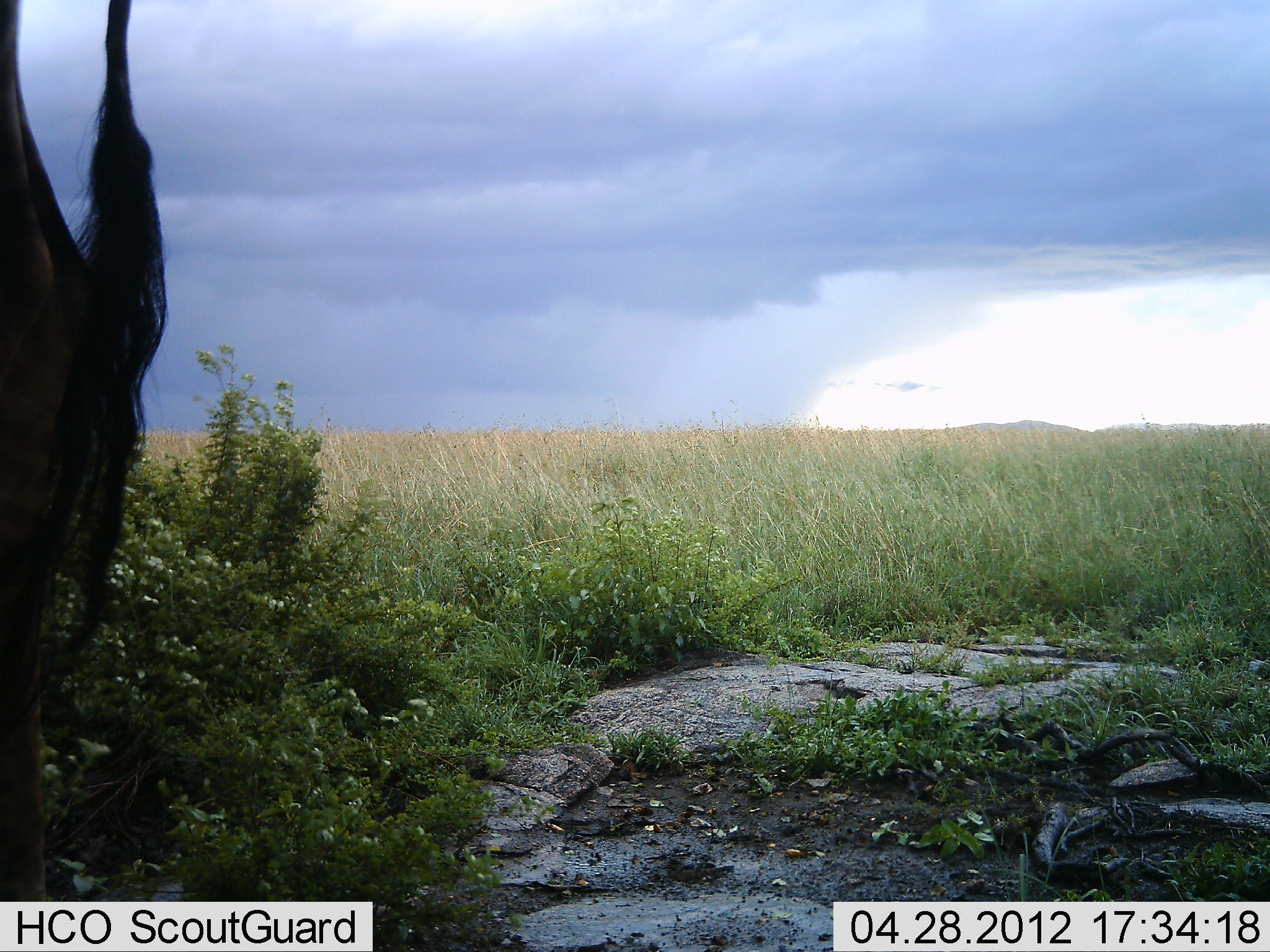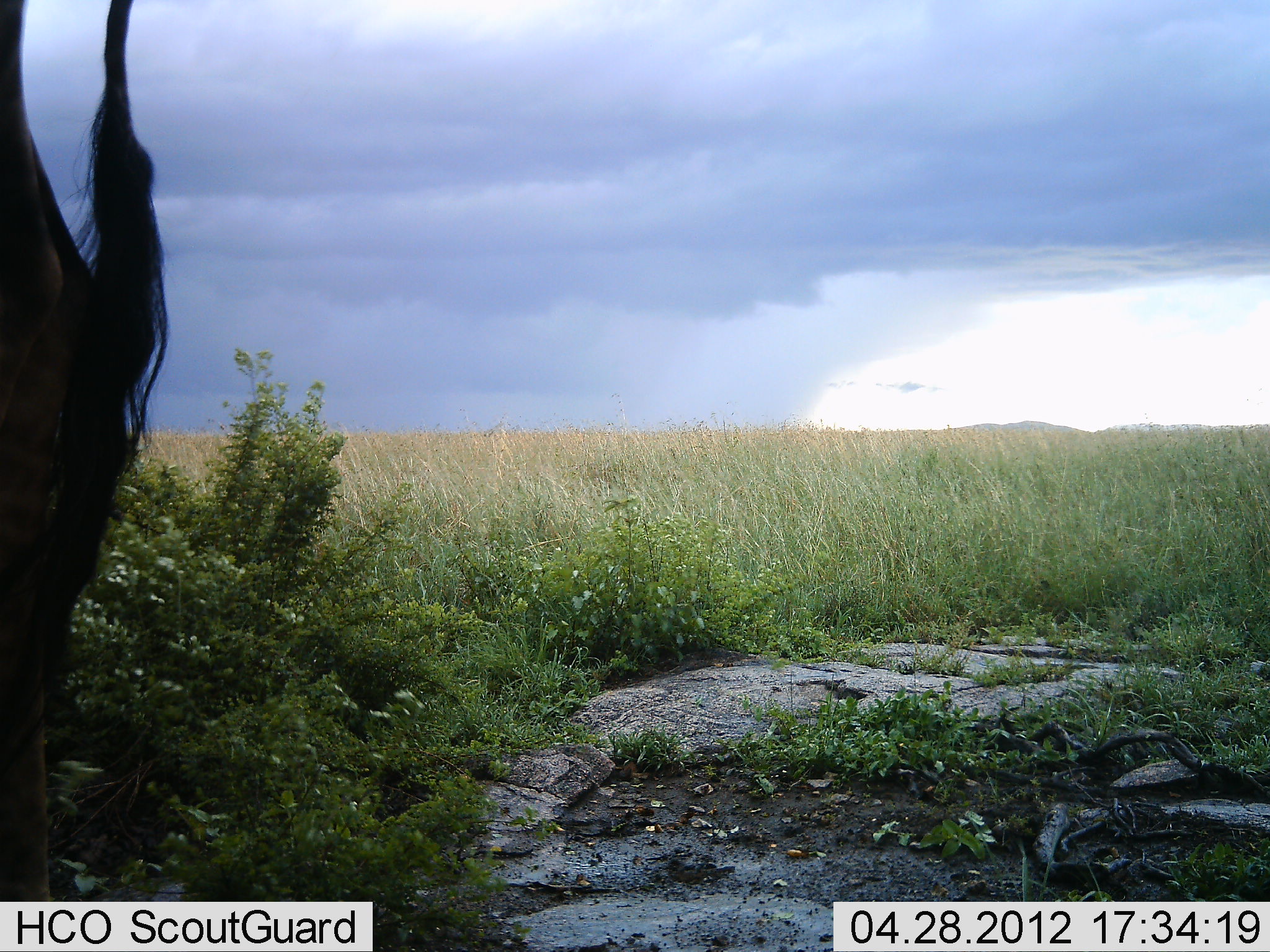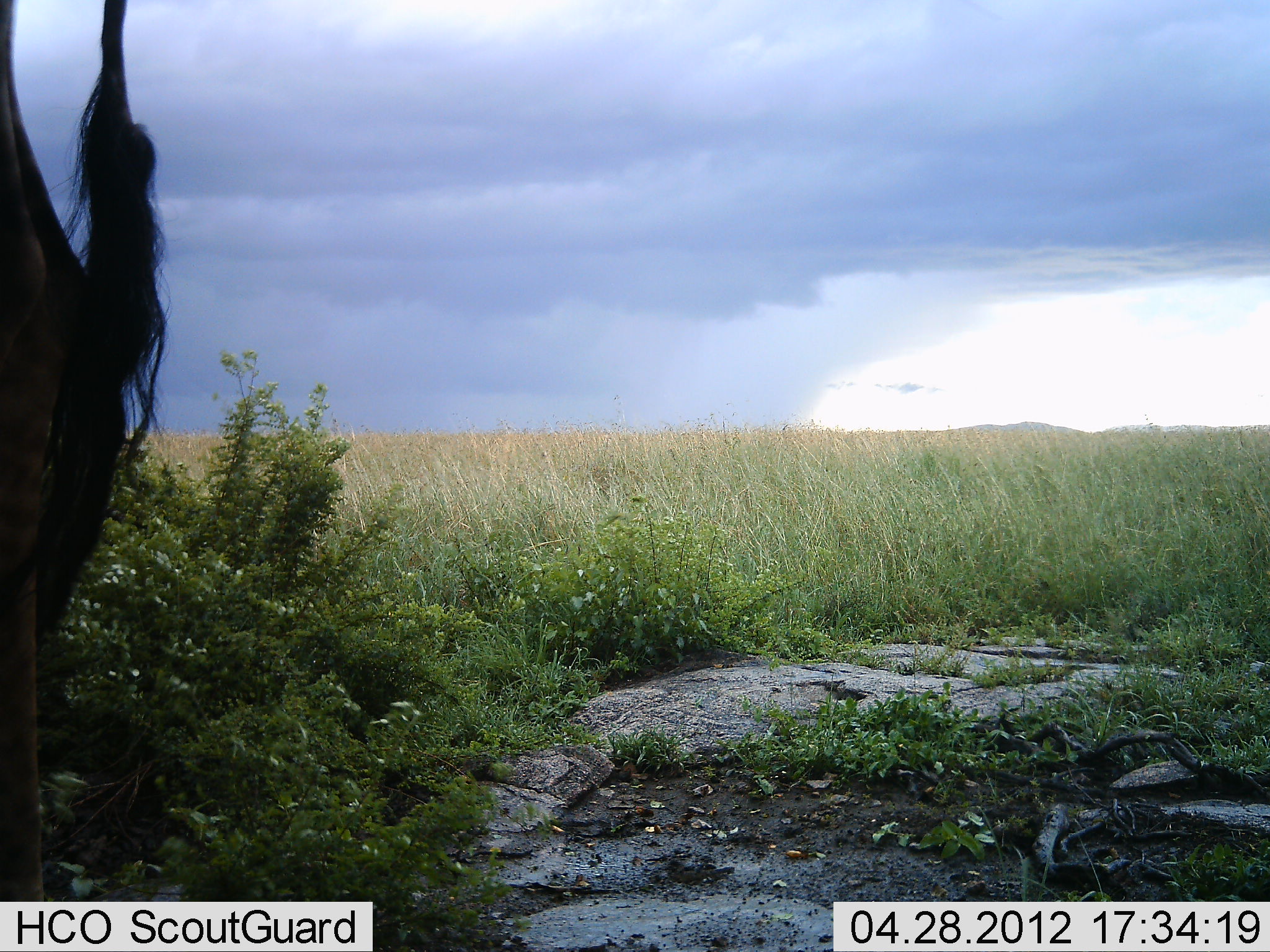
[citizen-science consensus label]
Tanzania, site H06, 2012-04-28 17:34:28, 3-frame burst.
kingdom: Animalia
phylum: Chordata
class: Mammalia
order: Artiodactyla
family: Giraffidae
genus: Giraffa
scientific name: Giraffa camelopardalis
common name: giraffe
Giraffe (Giraffa camelopardalis), count 1. Behavior (volunteer vote fractions): standing 100%, resting 0%, moving 0%, interacting 0%. Young present (vote fraction): 0%. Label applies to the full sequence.